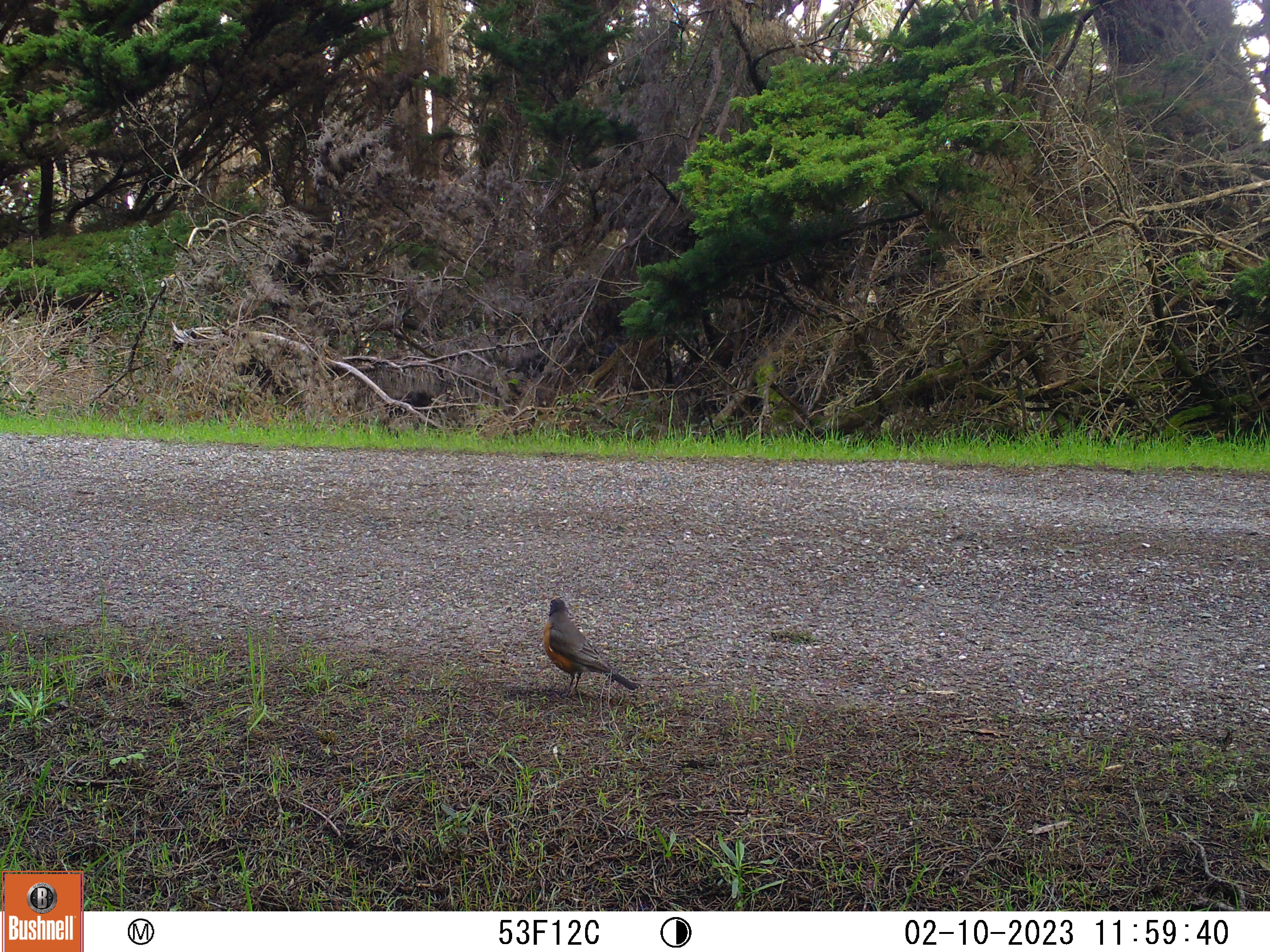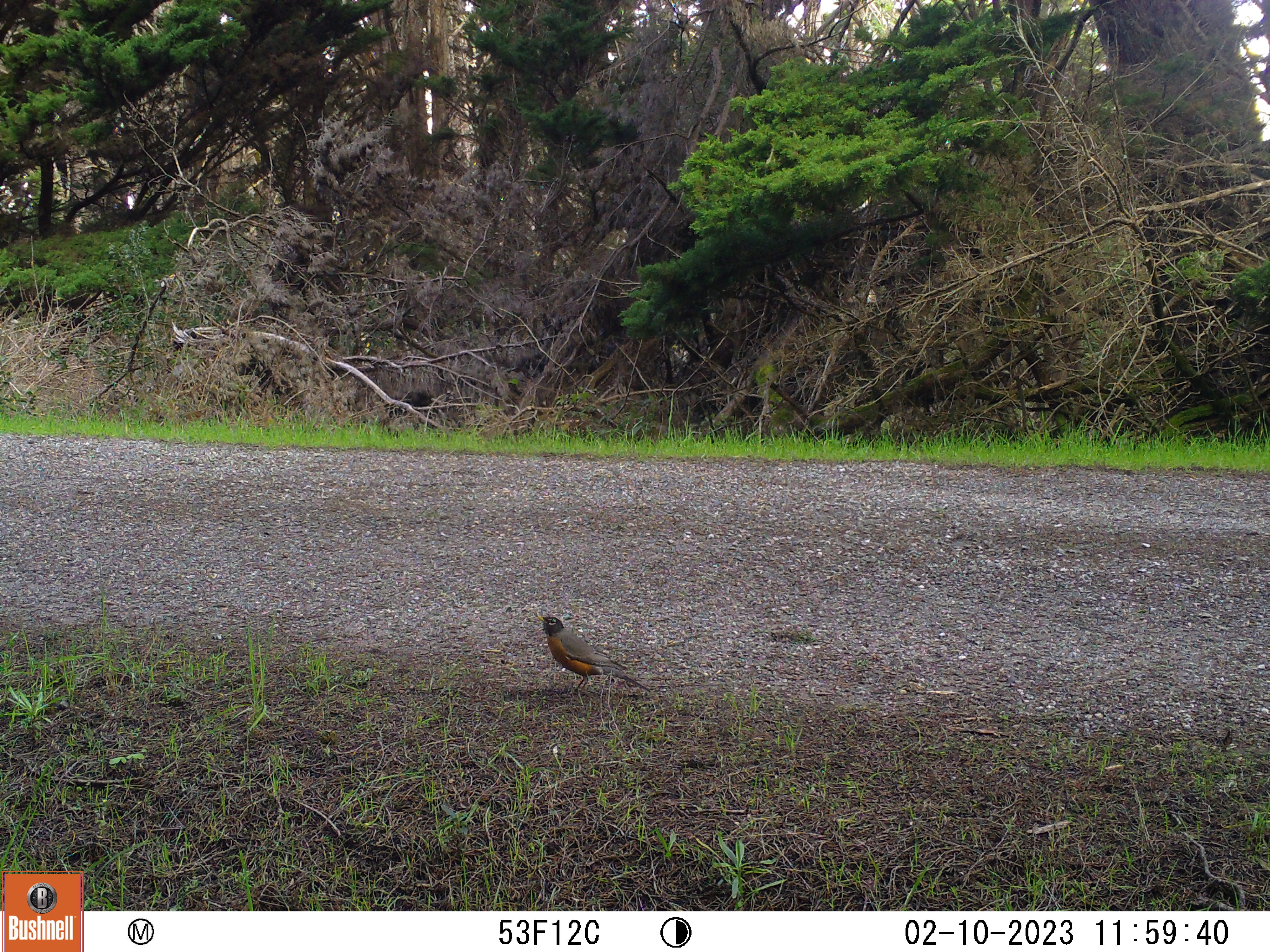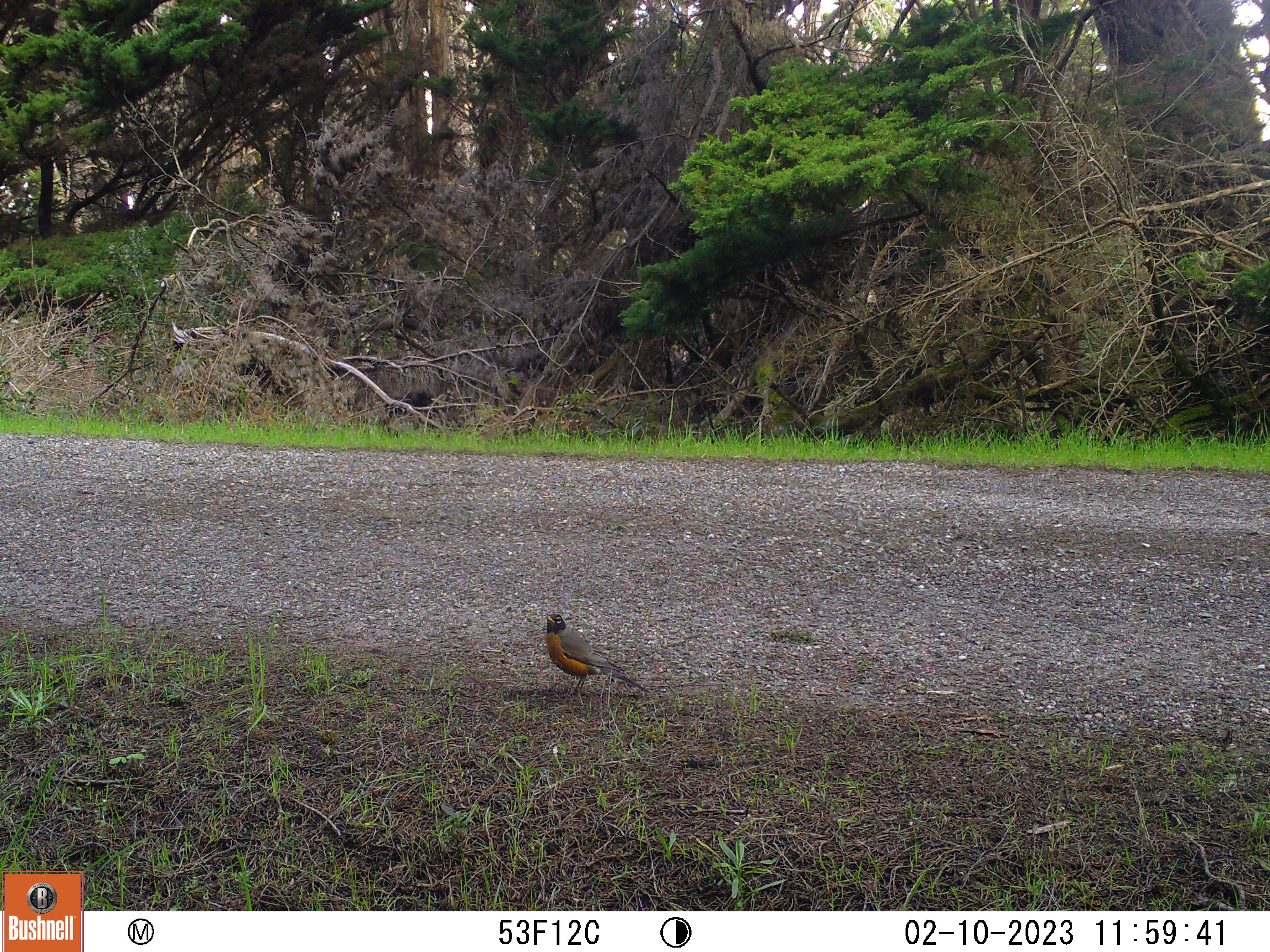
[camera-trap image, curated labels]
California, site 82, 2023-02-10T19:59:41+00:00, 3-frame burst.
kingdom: Animalia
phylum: Chordata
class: Aves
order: Passeriformes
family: Turdidae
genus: Turdus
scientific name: Turdus migratorius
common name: american robin